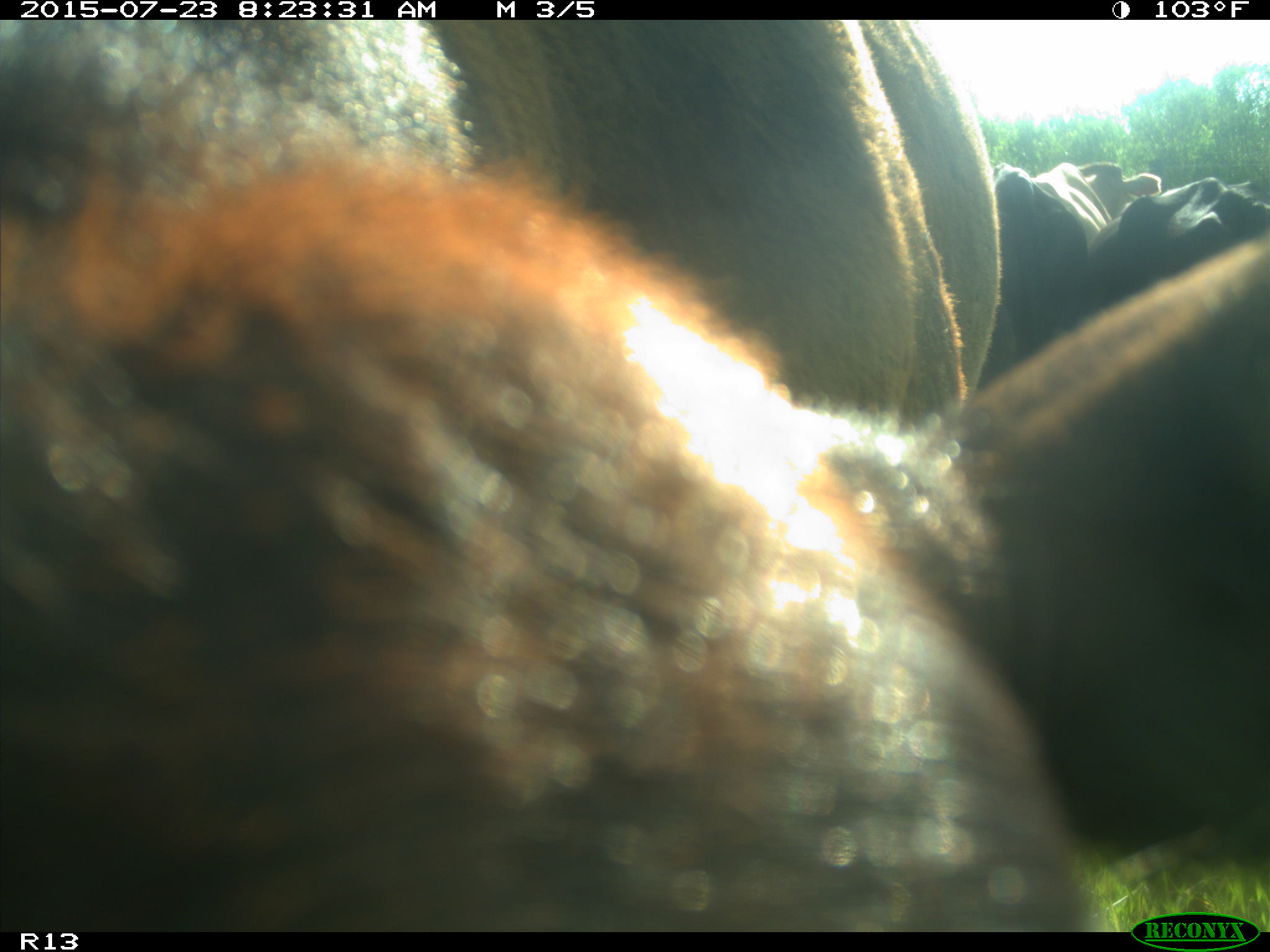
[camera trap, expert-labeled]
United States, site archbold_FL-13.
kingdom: Animalia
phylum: Chordata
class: Mammalia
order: Artiodactyla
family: Bovidae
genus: Bos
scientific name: Bos taurus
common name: domestic cow